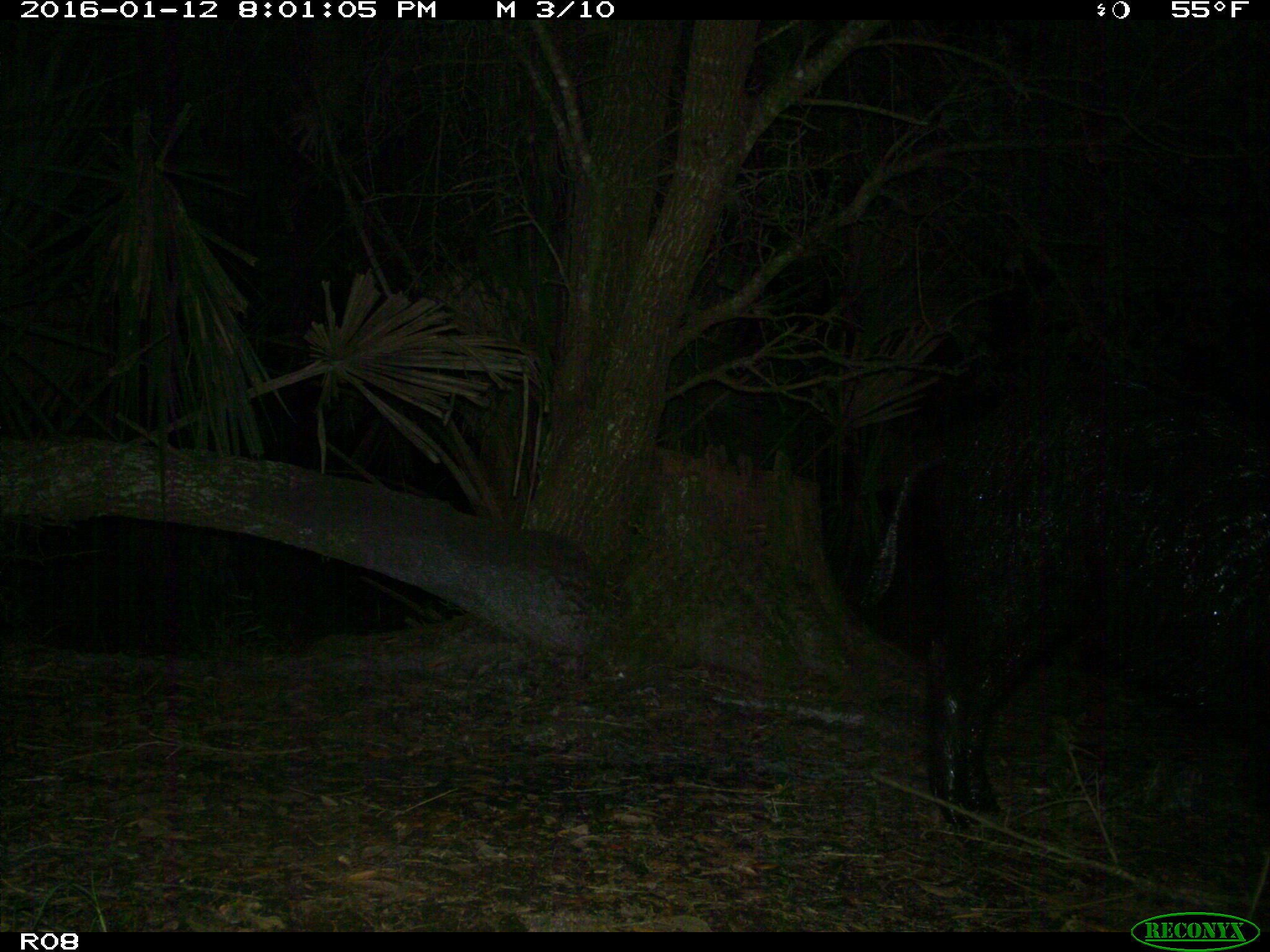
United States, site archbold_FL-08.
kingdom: Animalia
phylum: Chordata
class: Mammalia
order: Artiodactyla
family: Suidae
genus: Sus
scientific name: Sus scrofa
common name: wild boar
Sus scrofa (wild boar).